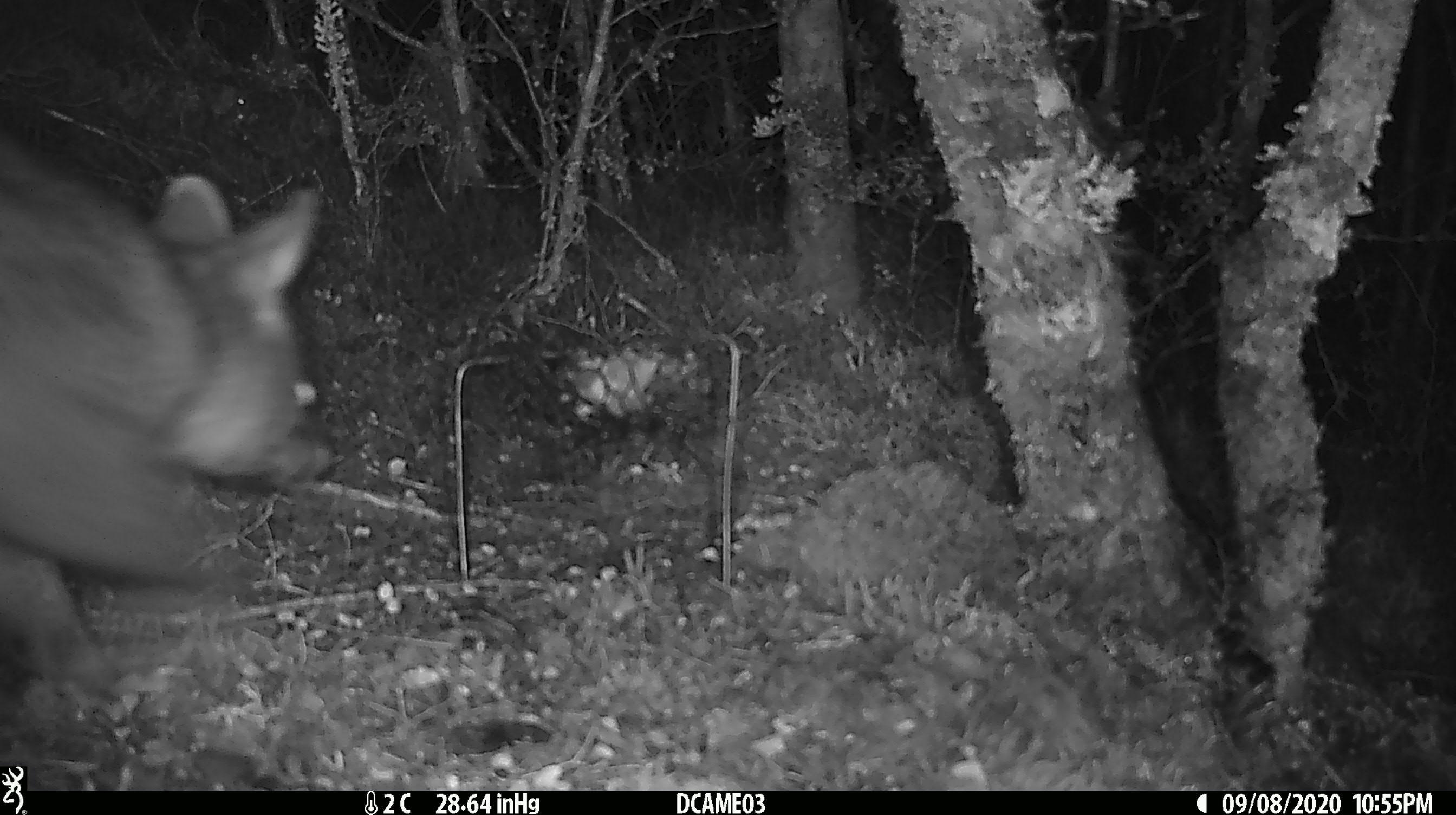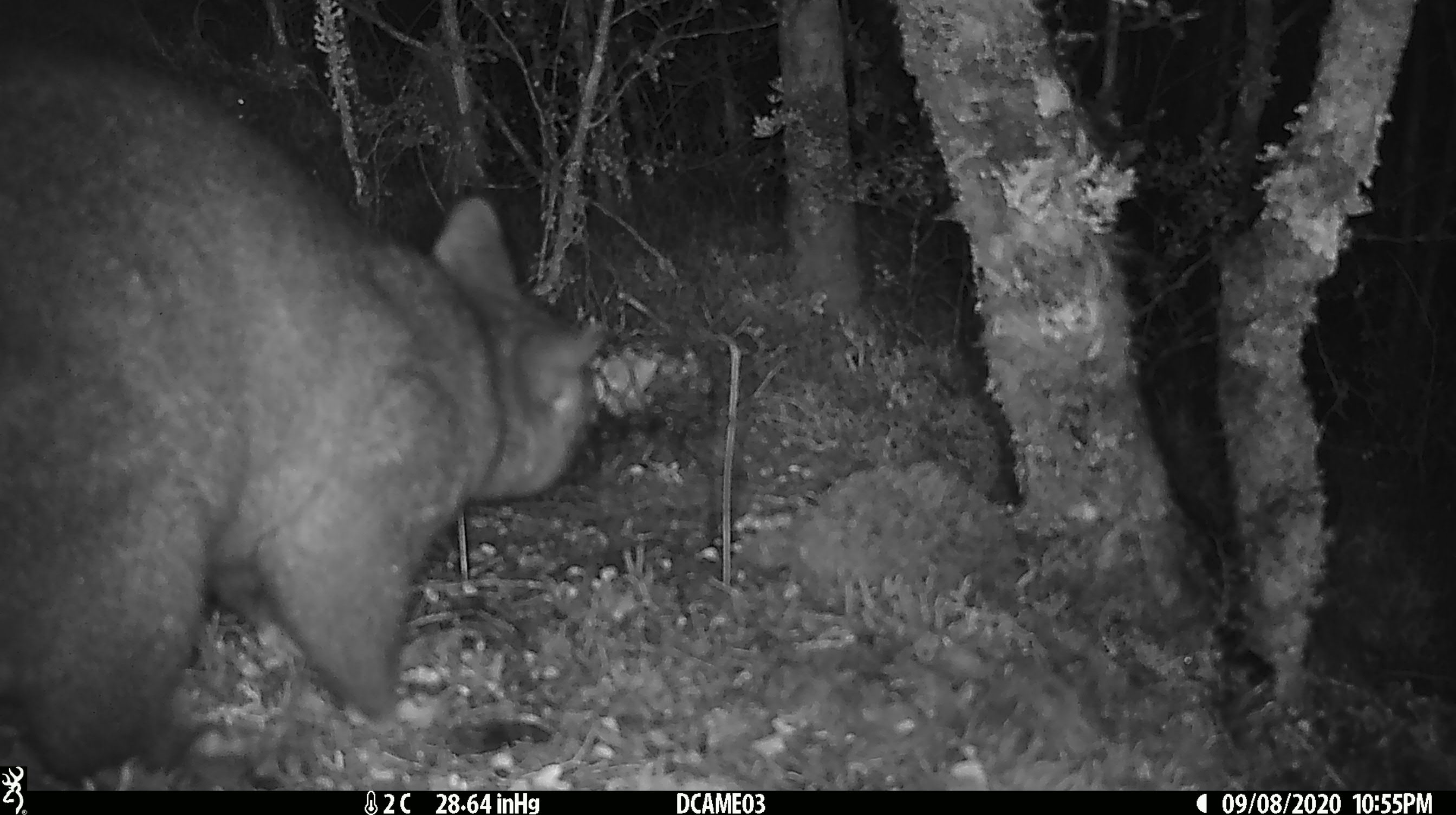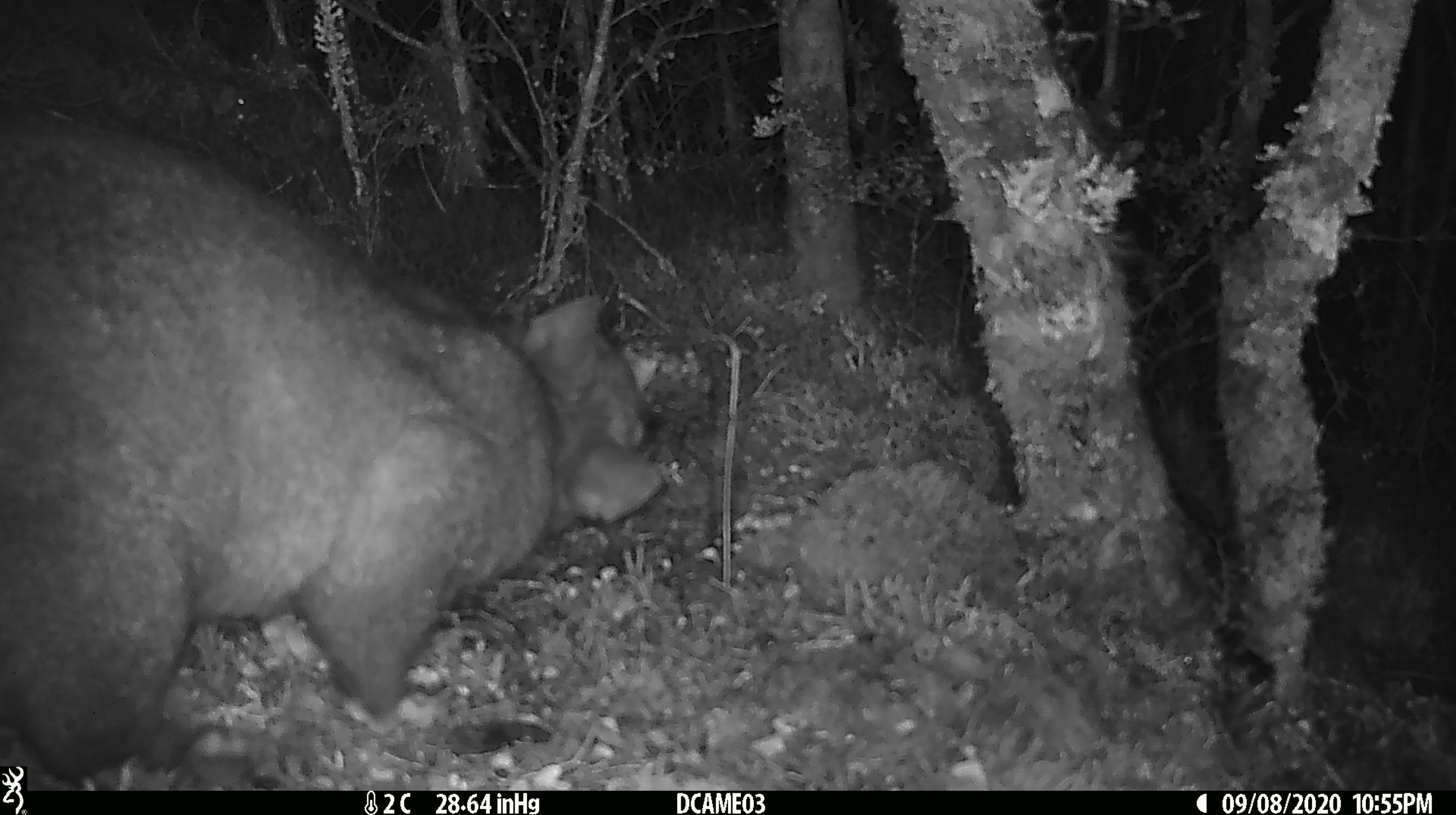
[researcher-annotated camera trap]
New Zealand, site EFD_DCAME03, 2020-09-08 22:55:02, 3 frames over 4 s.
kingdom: Animalia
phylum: Chordata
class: Mammalia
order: Diprotodontia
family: Phalangeridae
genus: Trichosurus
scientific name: Trichosurus vulpecula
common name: common brushtail possum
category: possum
Possum (common brushtail possum) (Trichosurus vulpecula).